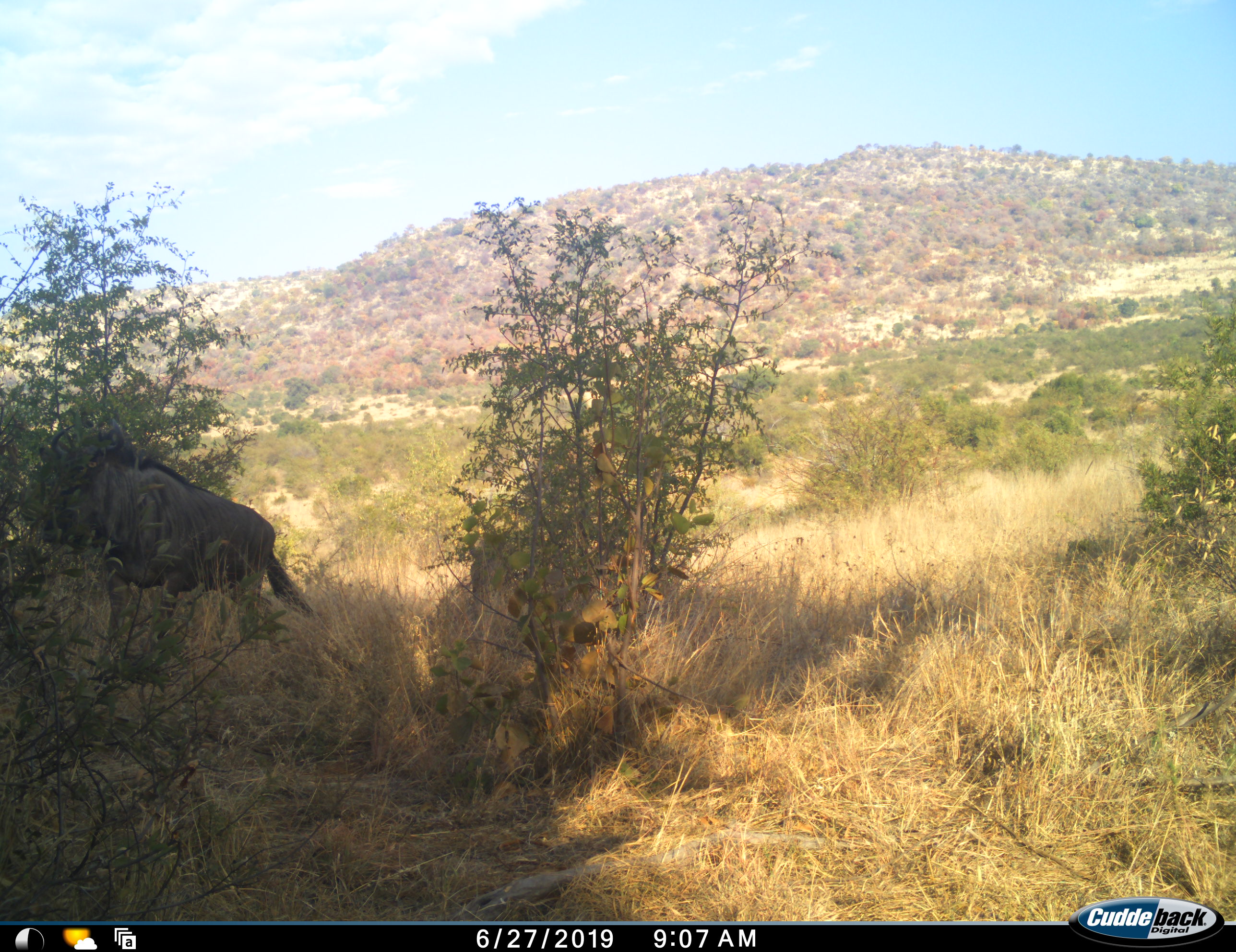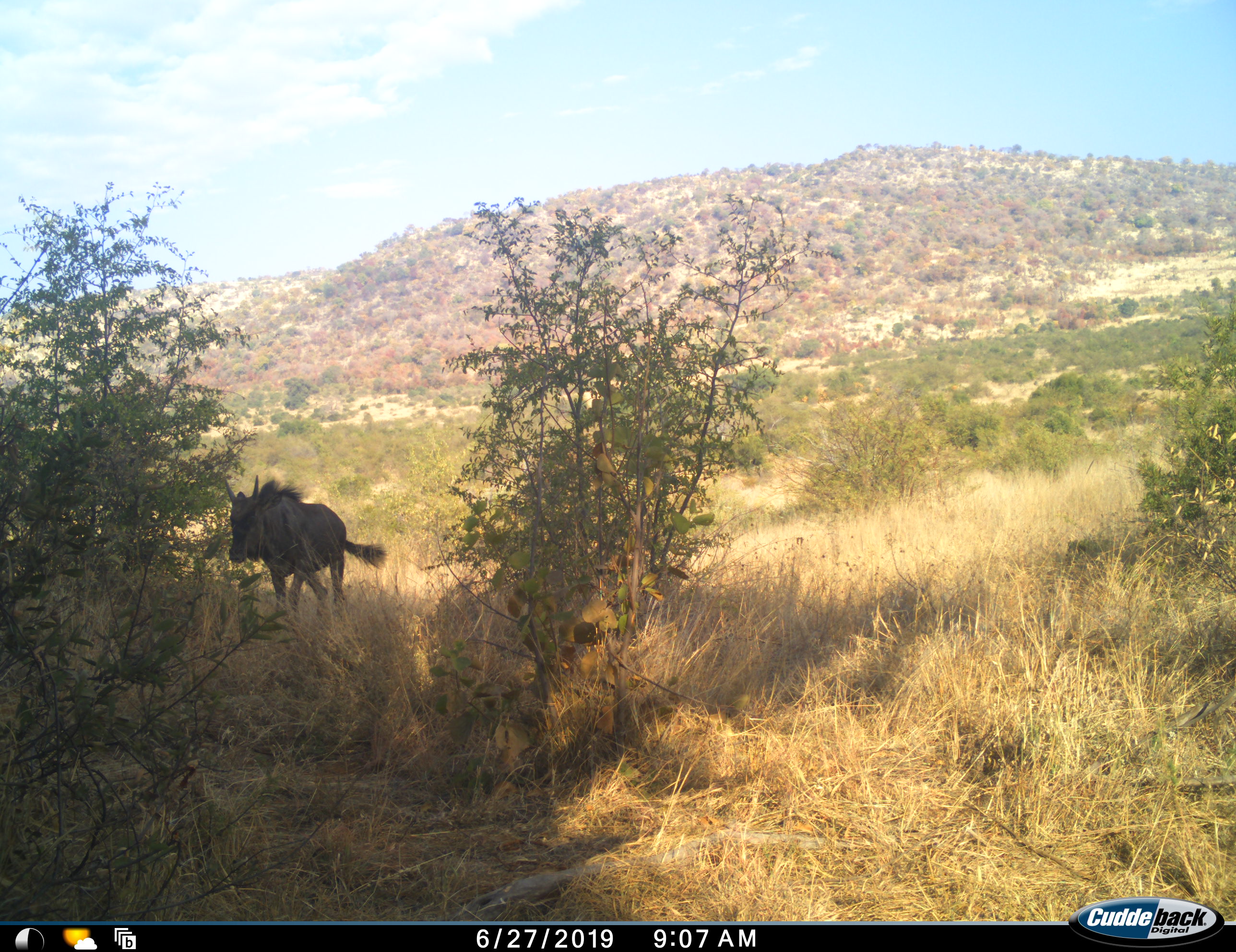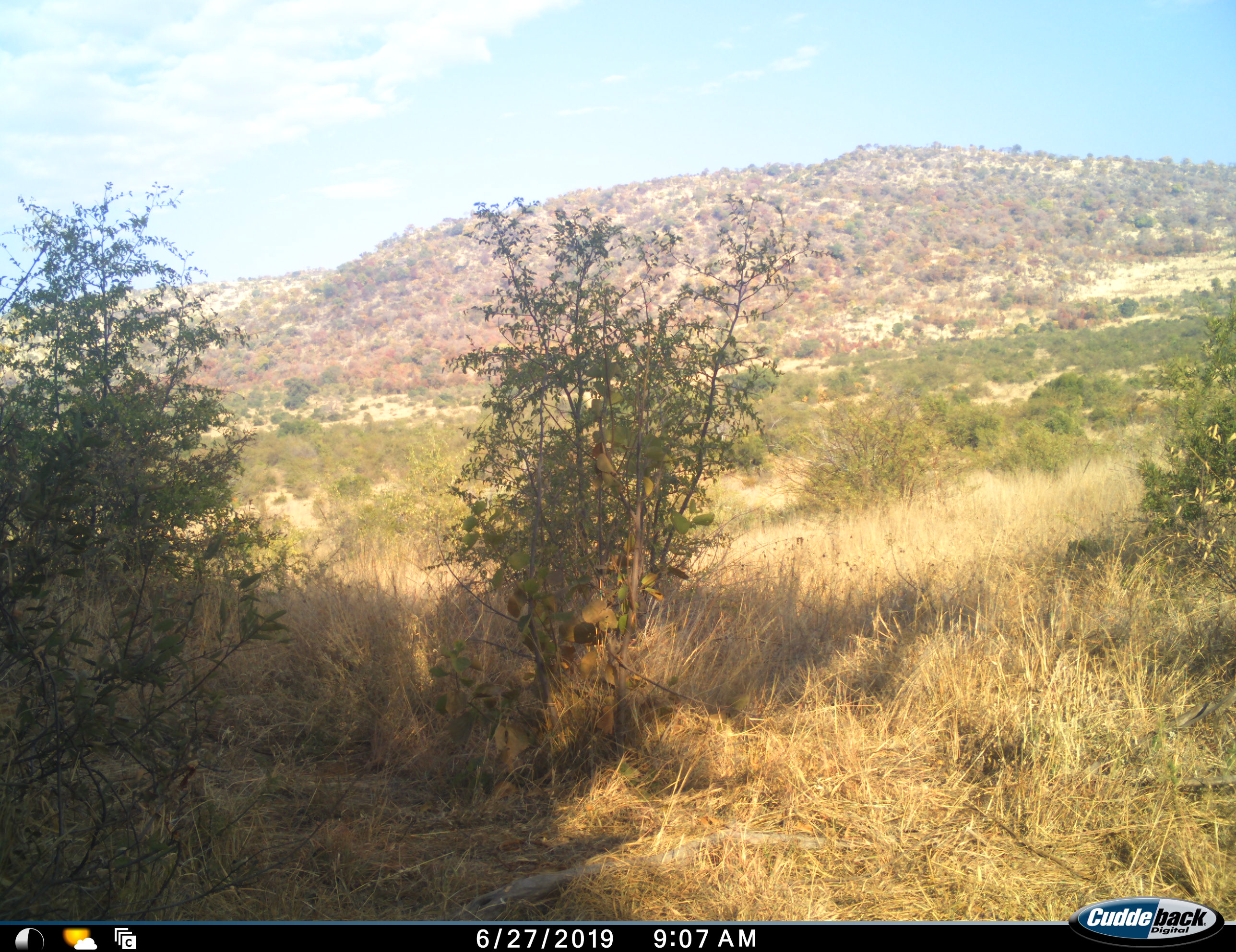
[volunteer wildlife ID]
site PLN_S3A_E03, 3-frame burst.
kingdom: Animalia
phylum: Chordata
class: Mammalia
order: Artiodactyla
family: Bovidae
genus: Connochaetes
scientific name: Connochaetes taurinus taurinus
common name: blue wildebeest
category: wildebeestblue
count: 1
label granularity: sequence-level